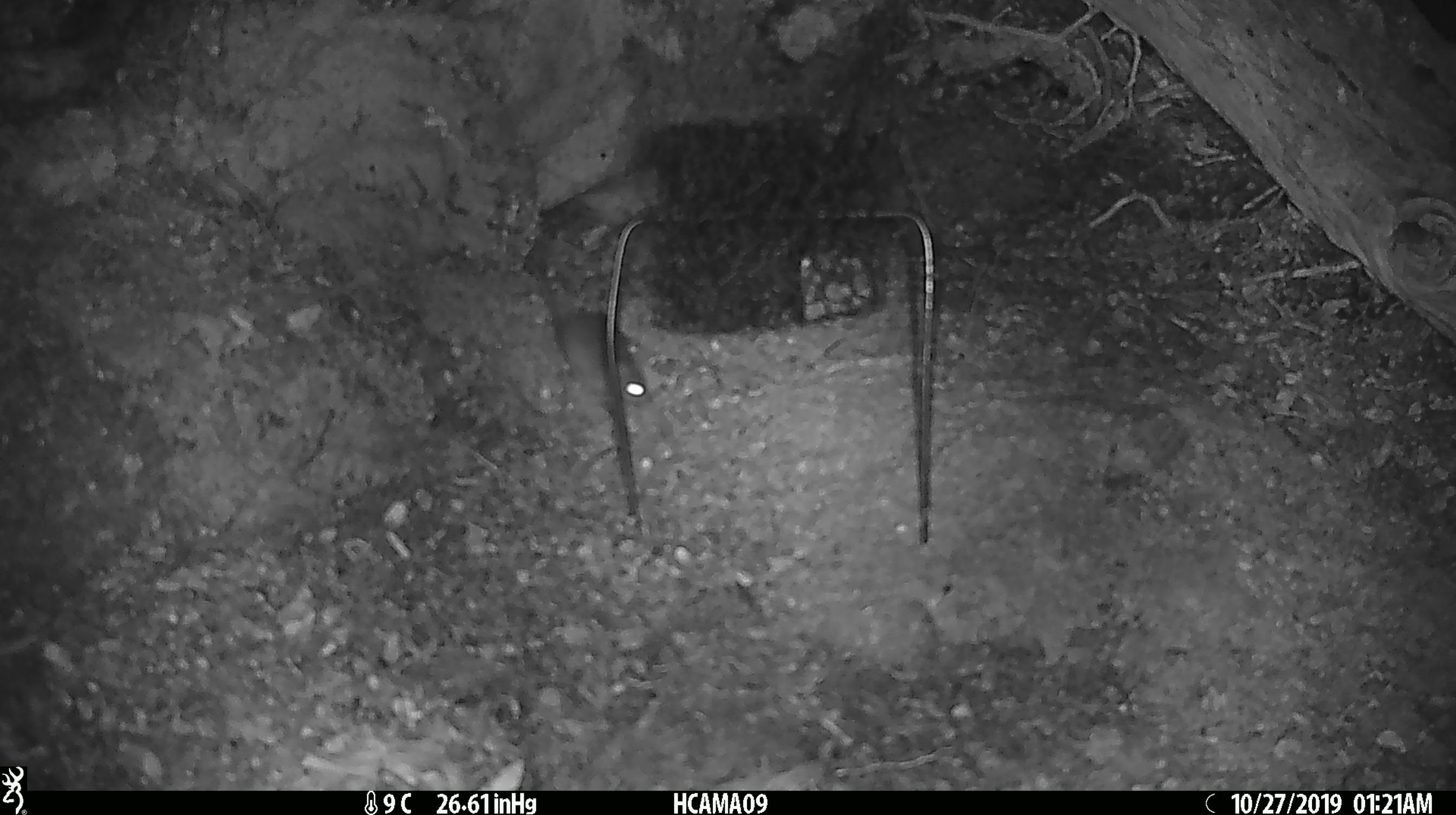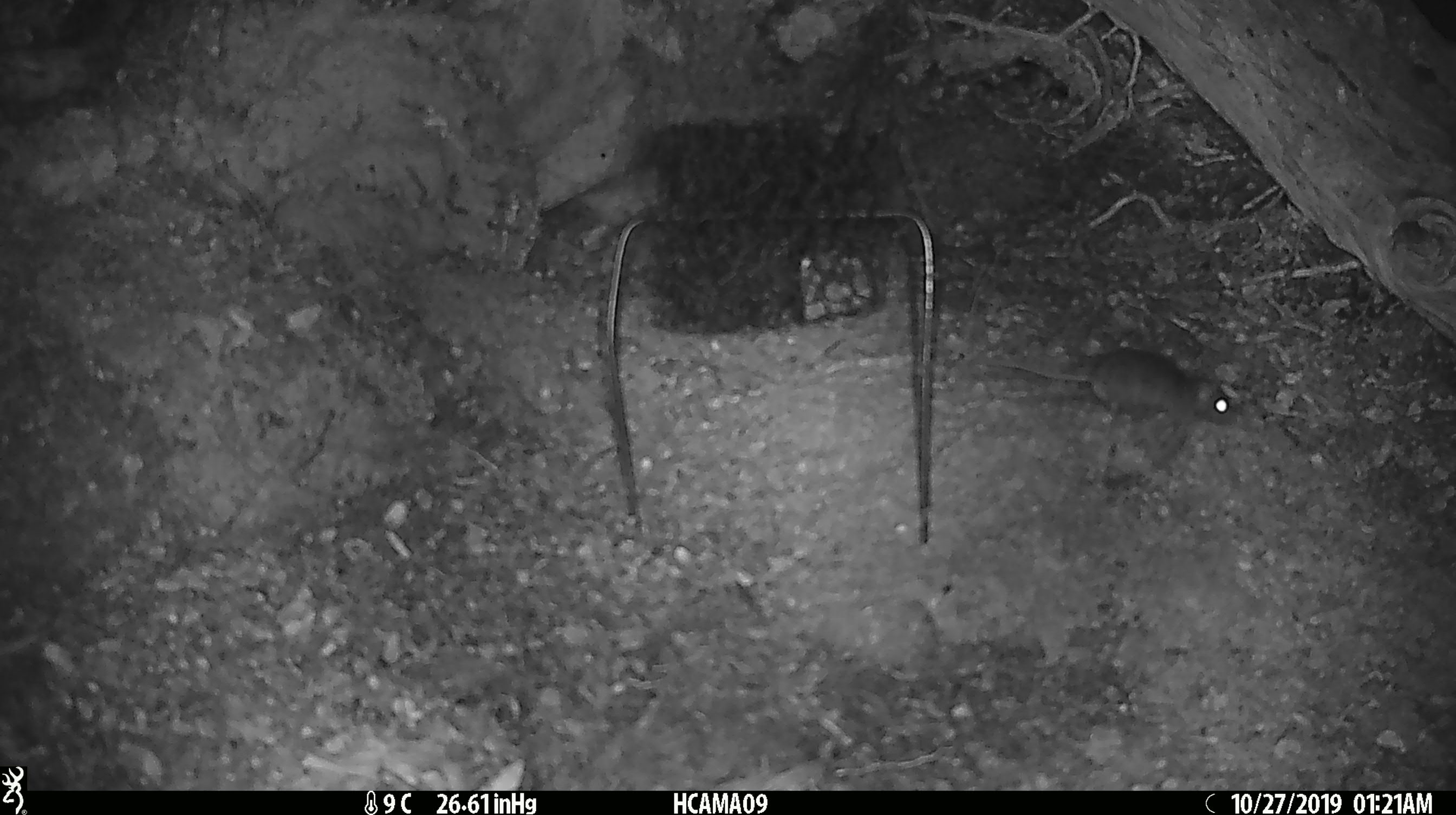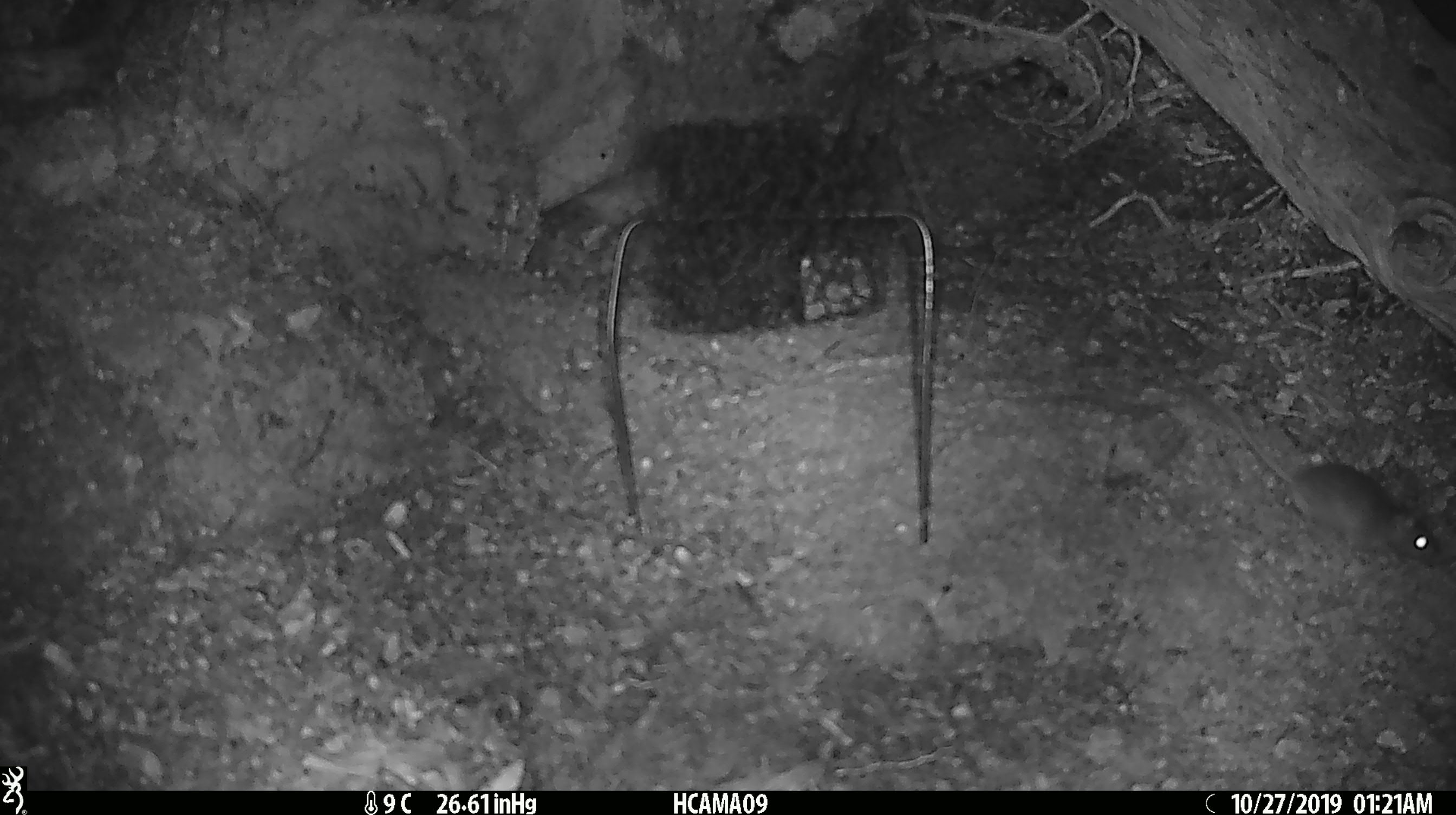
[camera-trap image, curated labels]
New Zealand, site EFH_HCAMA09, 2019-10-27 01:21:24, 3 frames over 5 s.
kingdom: Animalia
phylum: Chordata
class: Mammalia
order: Rodentia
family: Muridae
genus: Mus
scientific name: Mus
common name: mouse